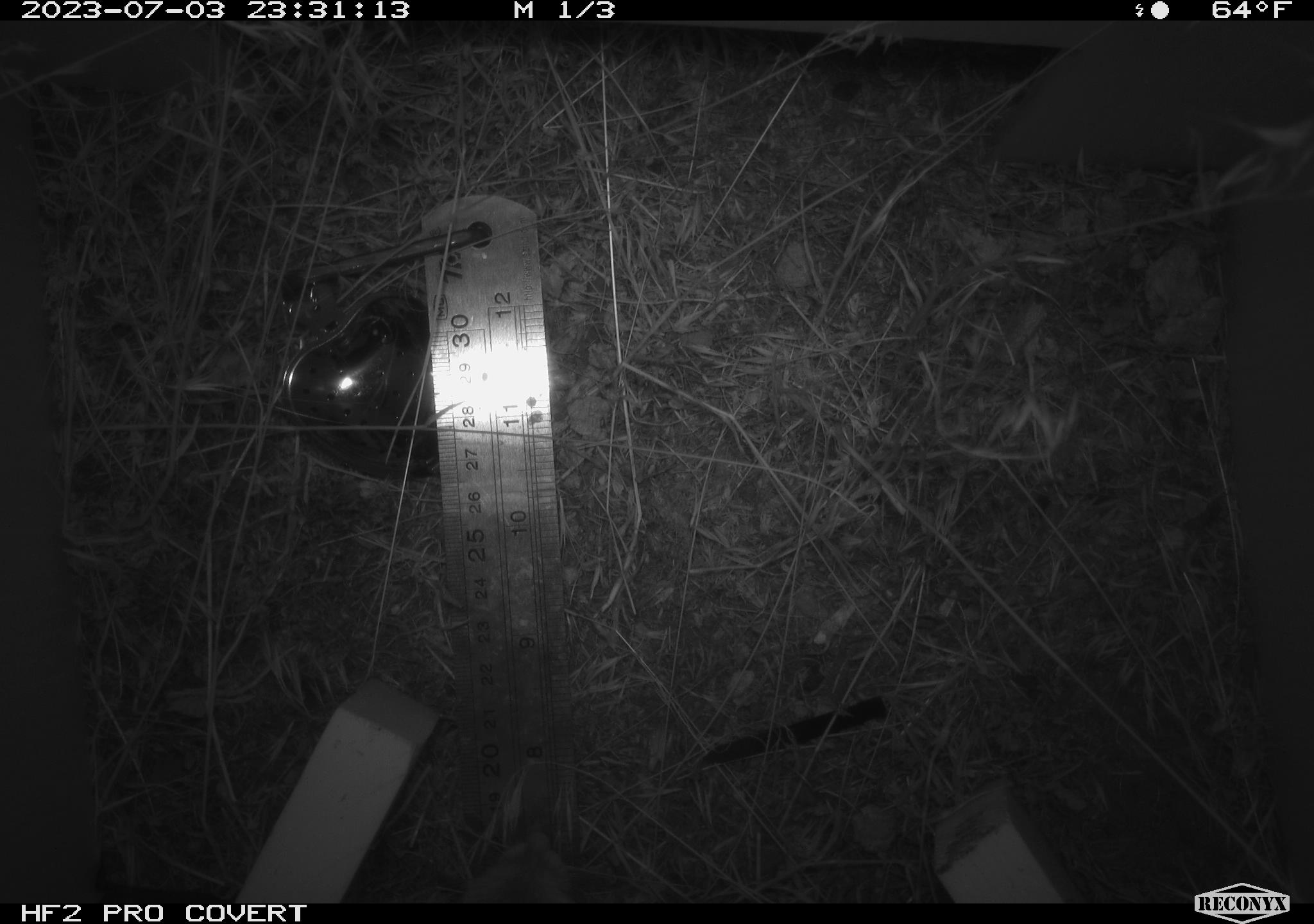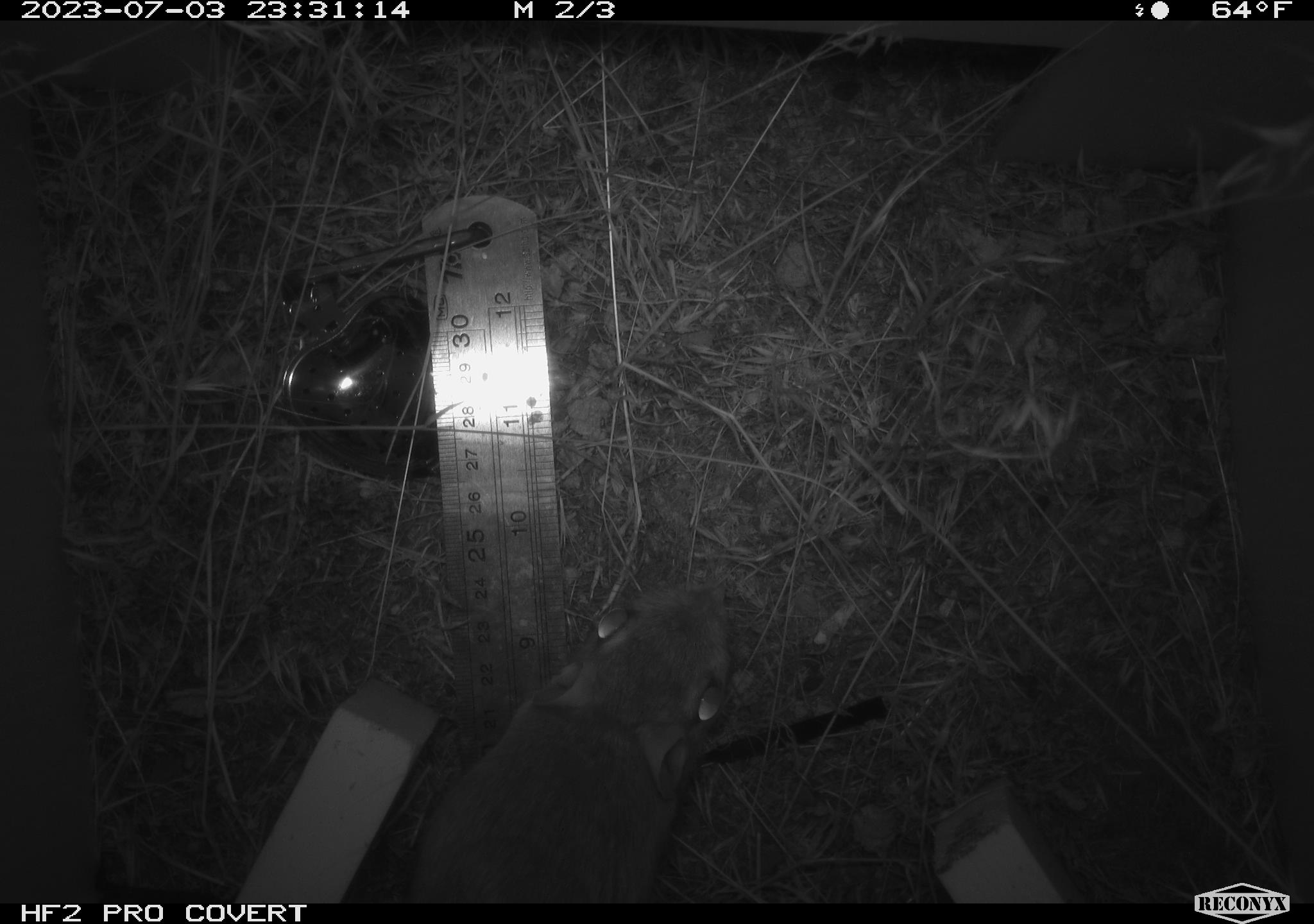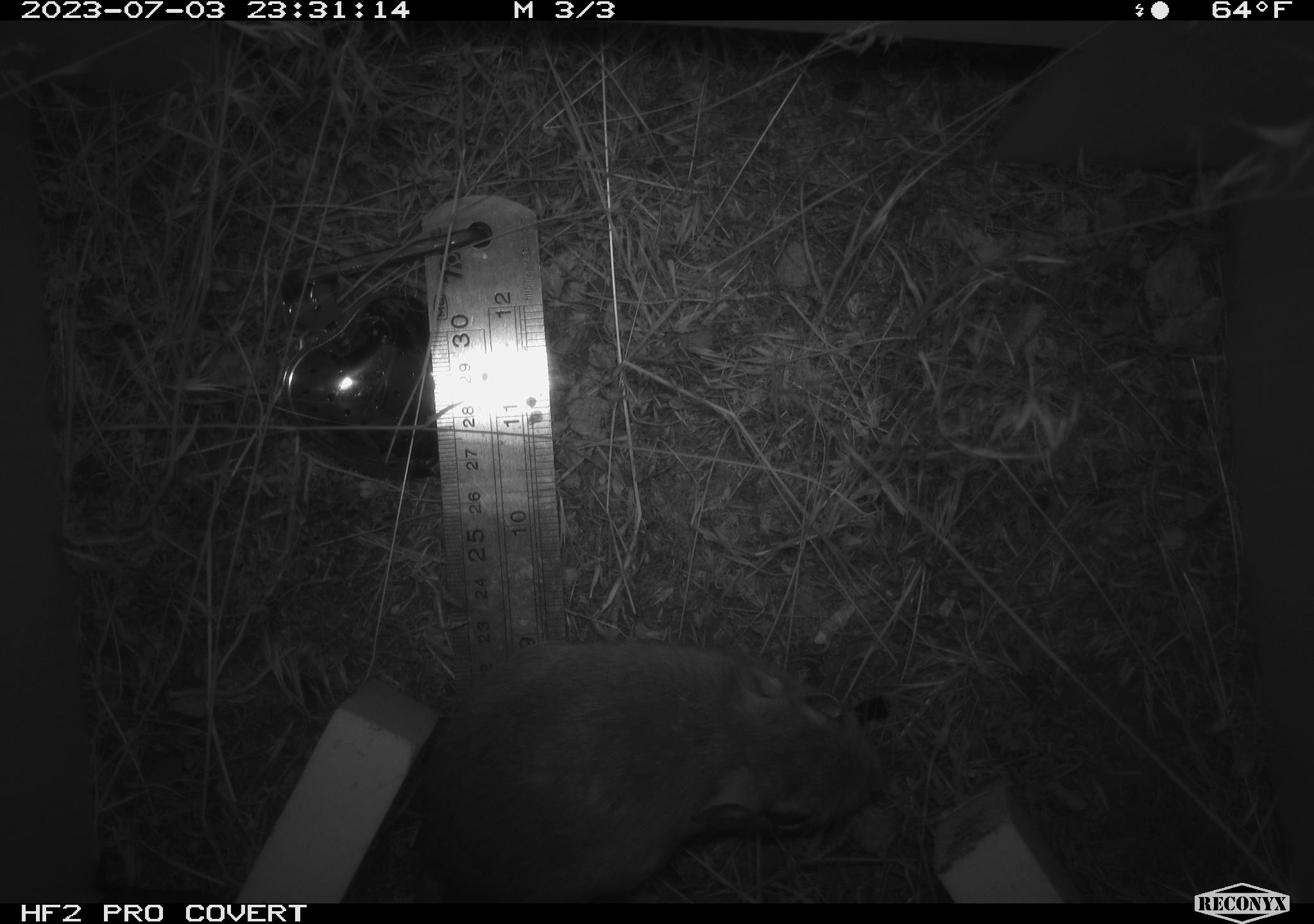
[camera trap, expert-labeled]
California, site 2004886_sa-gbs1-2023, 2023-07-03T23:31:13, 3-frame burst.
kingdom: Animalia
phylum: Chordata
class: Mammalia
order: Rodentia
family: Heteromyidae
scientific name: Heteromyidae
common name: kangaroo rats and pocket mice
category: heteromyidae family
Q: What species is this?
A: Heteromyidae family (kangaroo rats and pocket mice) (Heteromyidae).